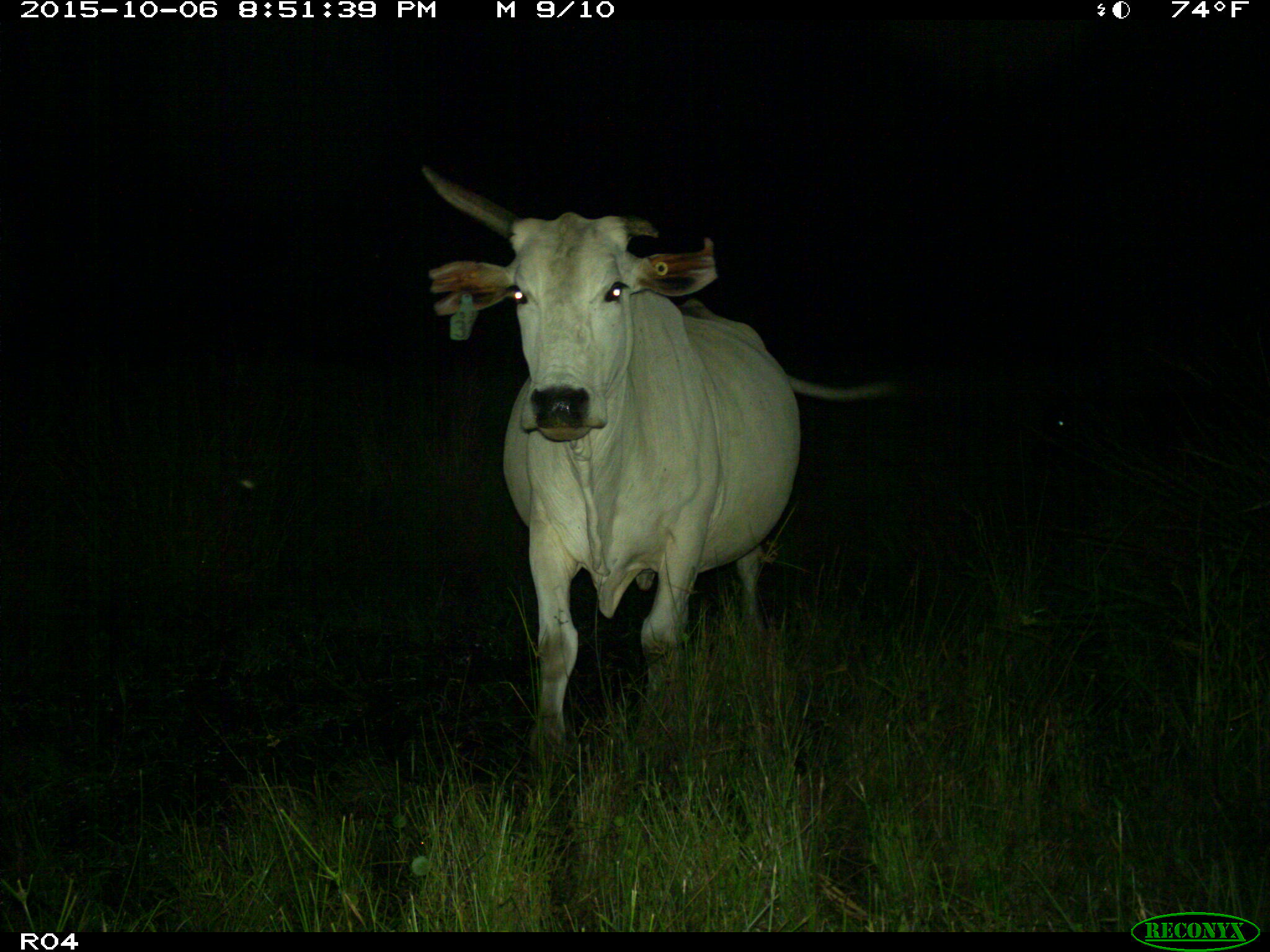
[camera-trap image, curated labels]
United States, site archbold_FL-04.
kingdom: Animalia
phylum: Chordata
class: Mammalia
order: Artiodactyla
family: Bovidae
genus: Bos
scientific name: Bos taurus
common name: domestic cow